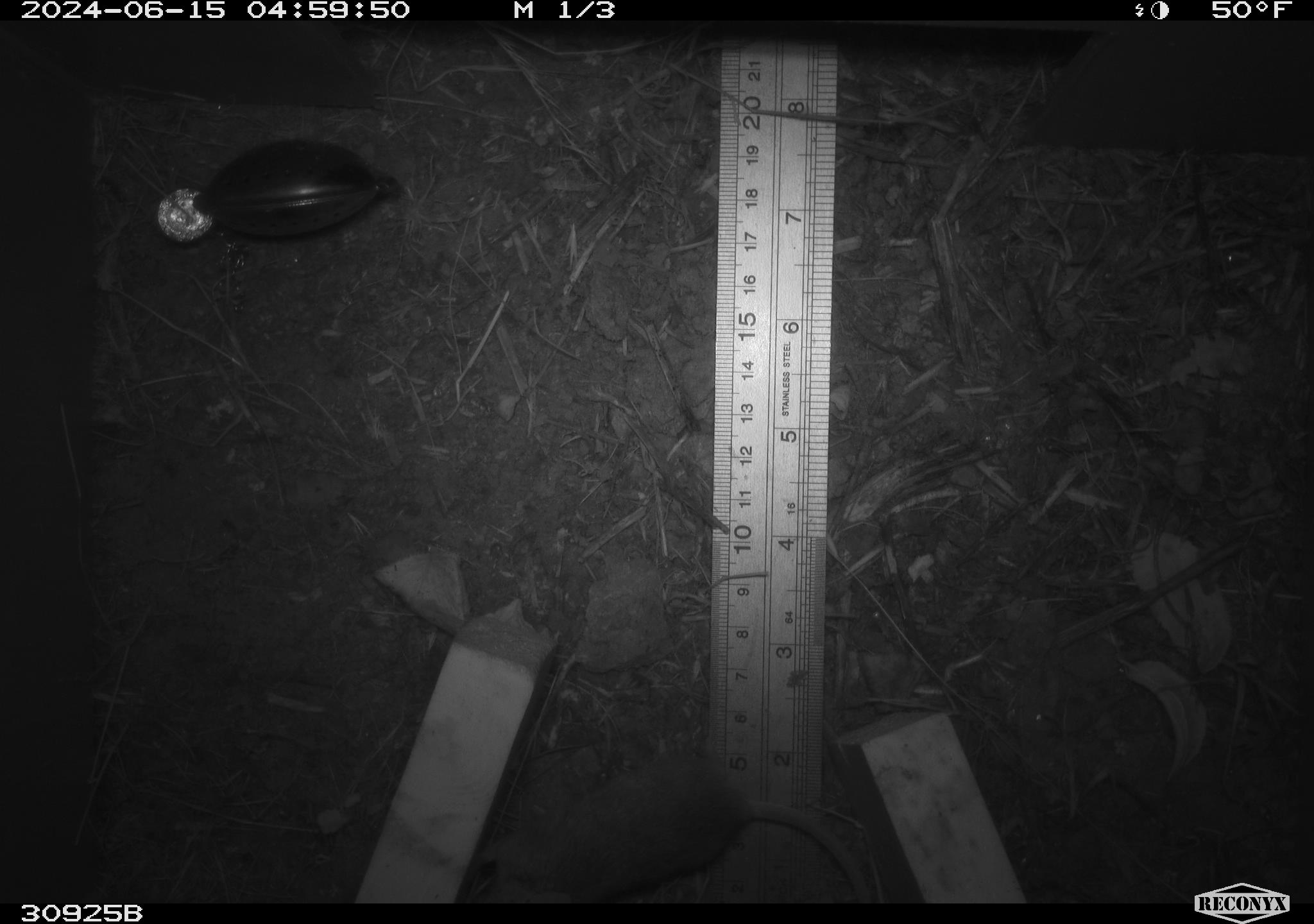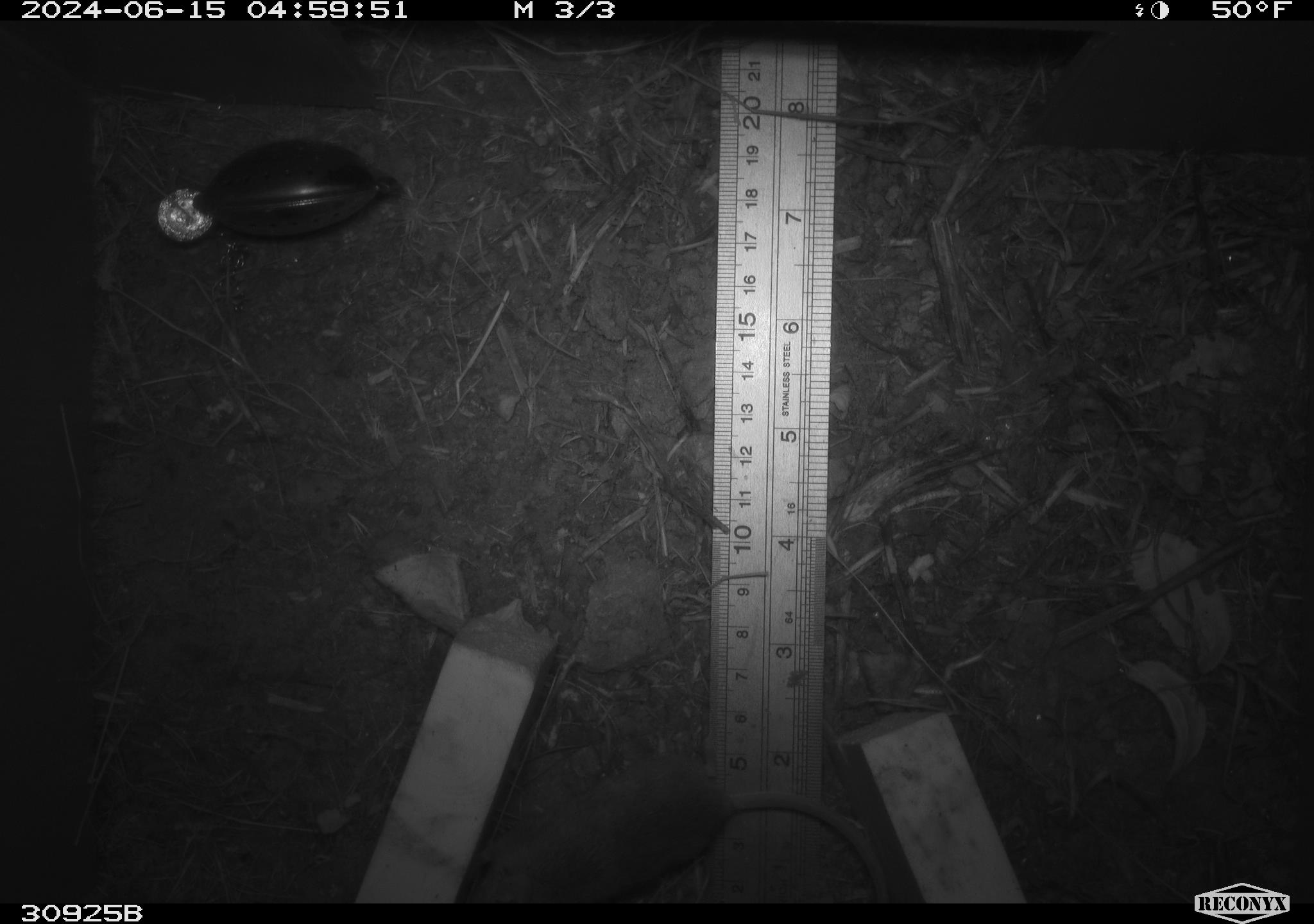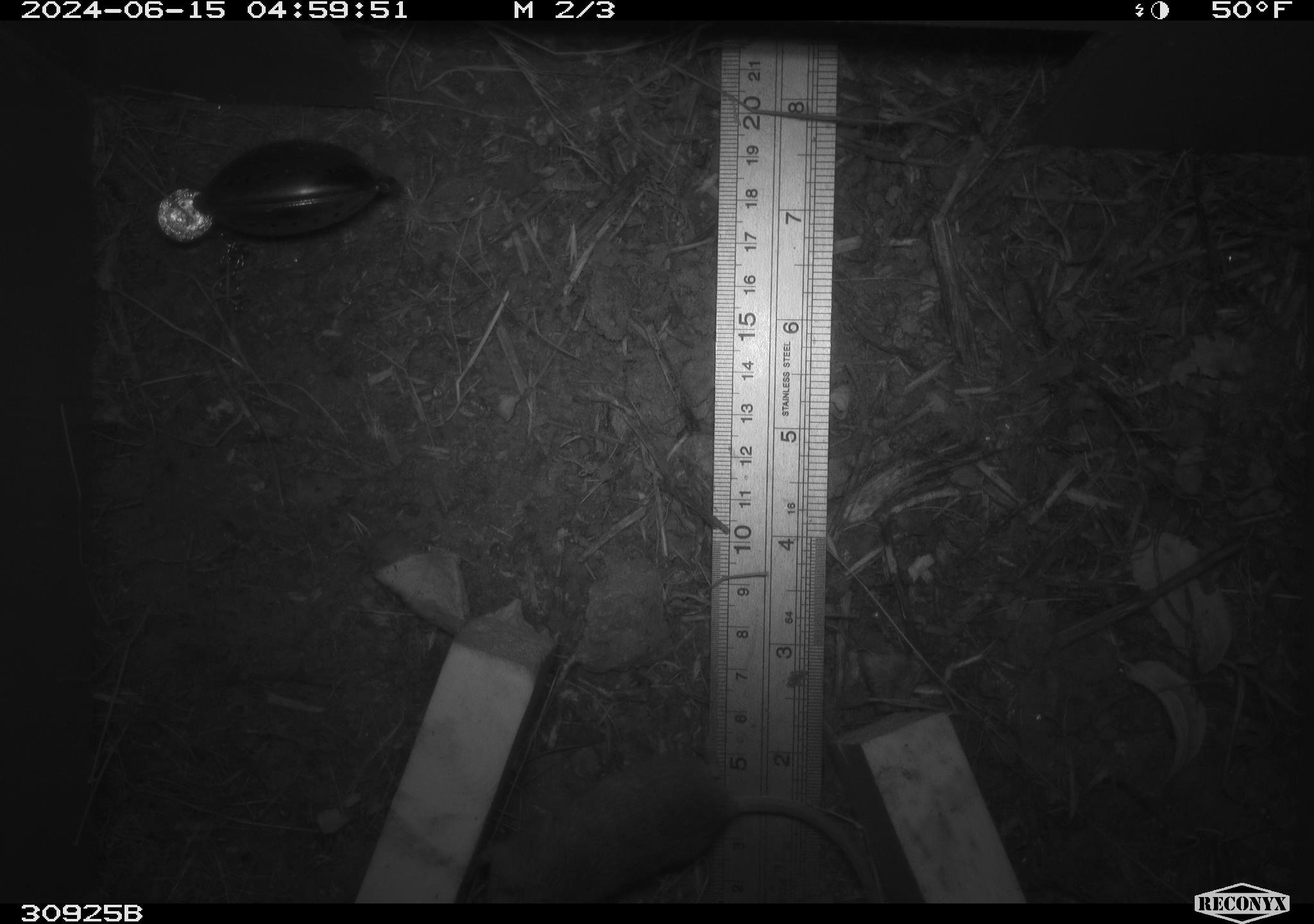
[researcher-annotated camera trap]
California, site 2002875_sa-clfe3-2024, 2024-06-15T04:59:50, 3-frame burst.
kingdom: Animalia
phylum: Chordata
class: Mammalia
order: Rodentia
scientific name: Rodentia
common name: rodent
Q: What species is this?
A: Rodent (Rodentia).